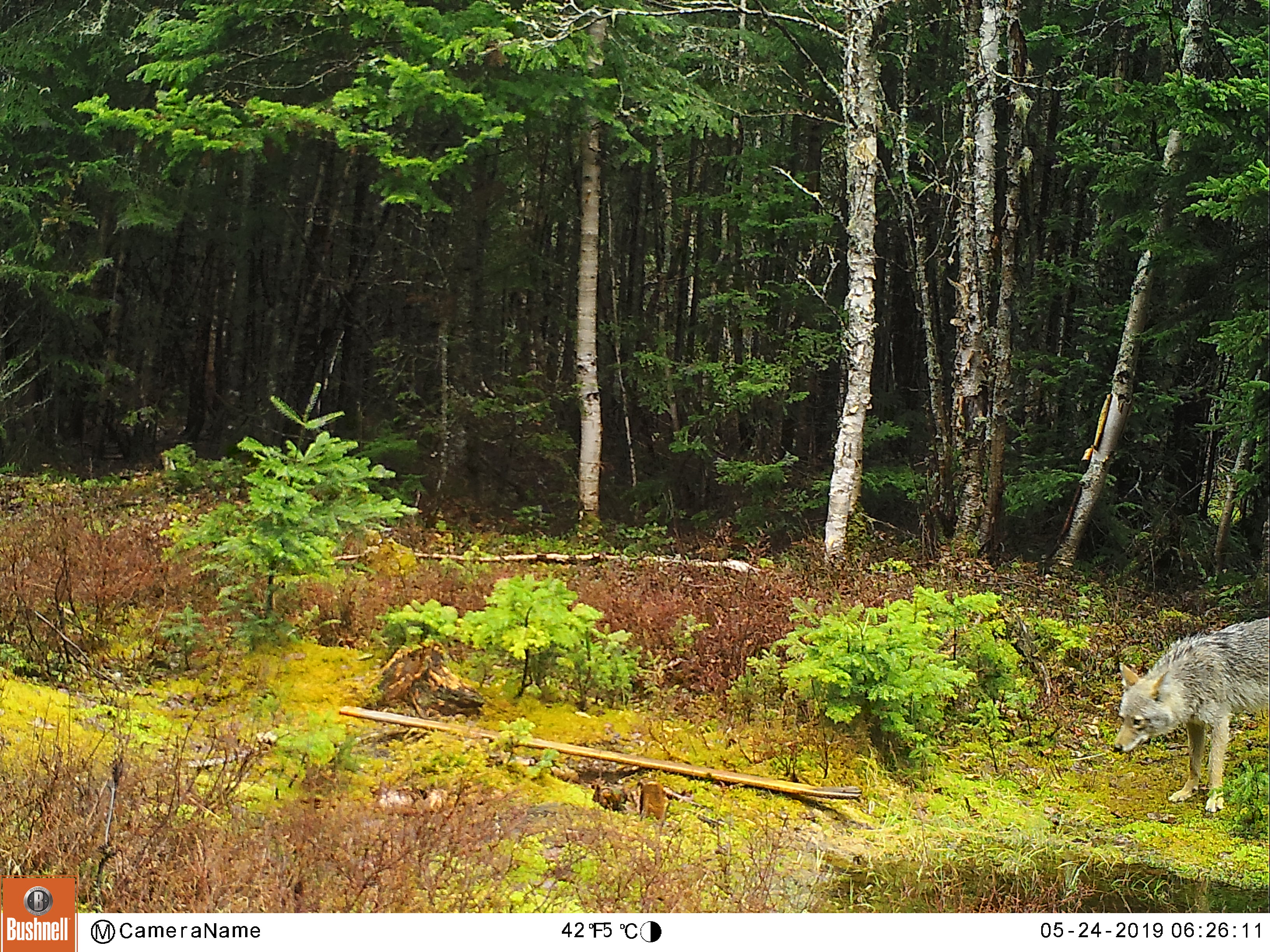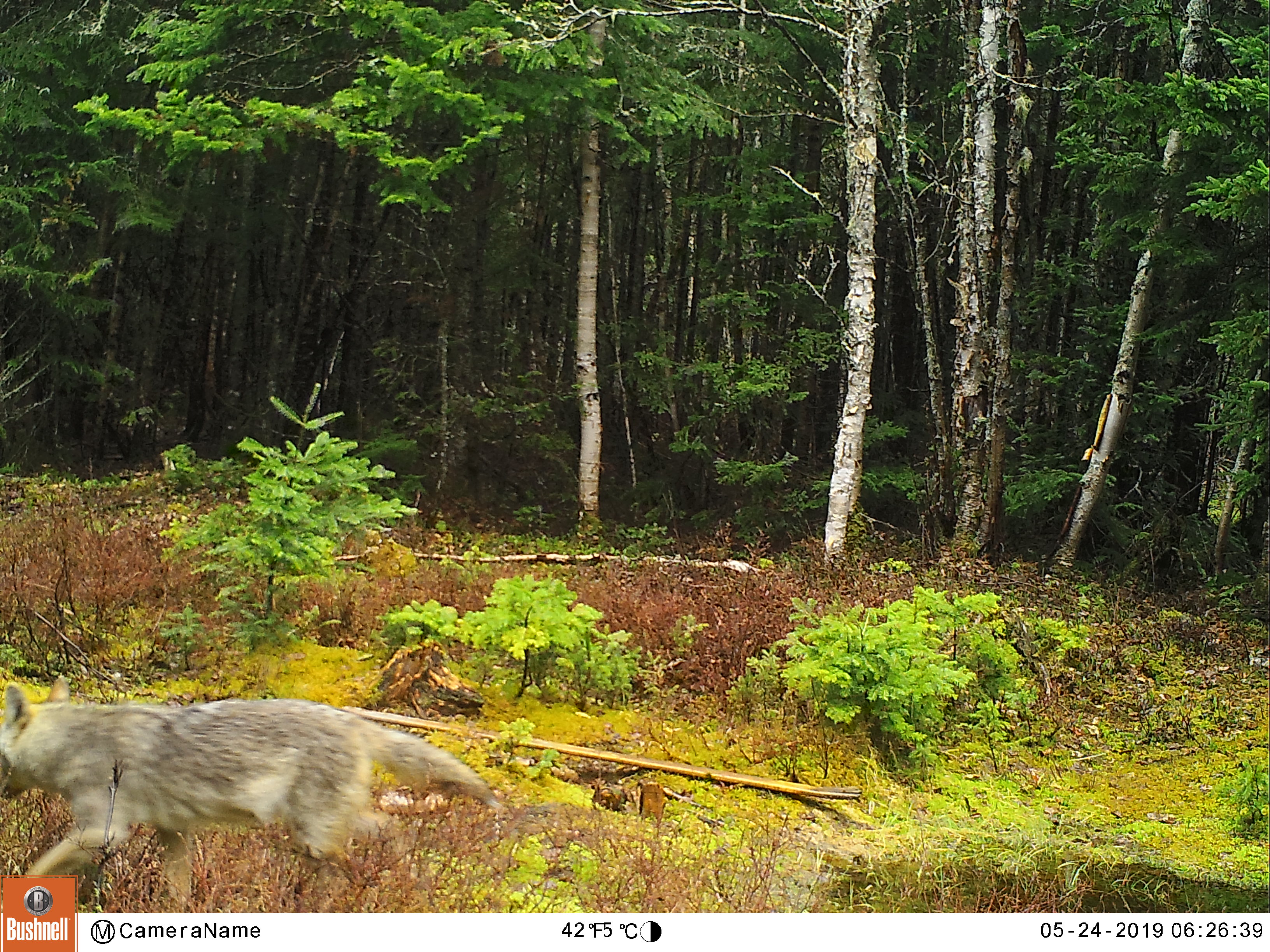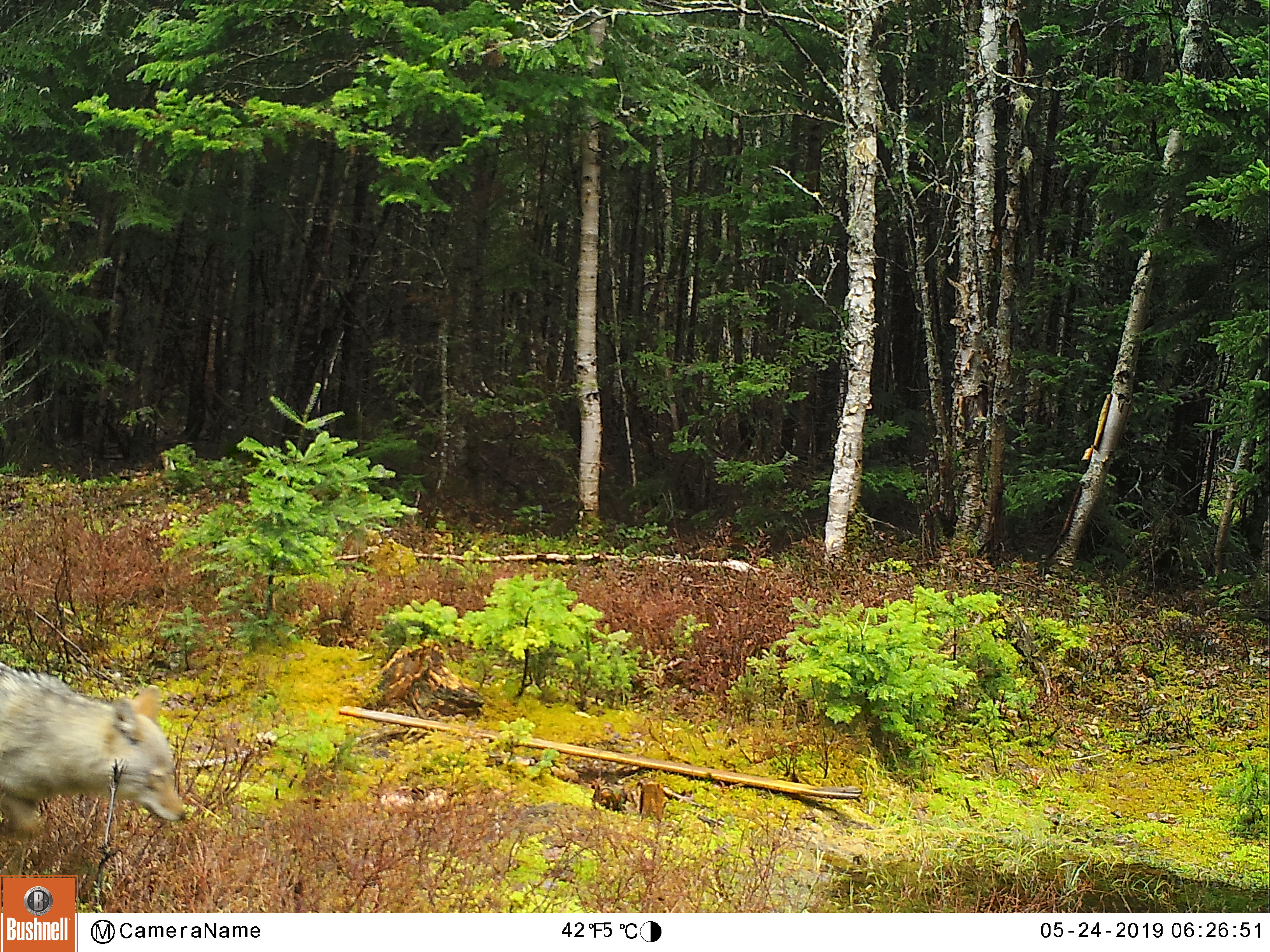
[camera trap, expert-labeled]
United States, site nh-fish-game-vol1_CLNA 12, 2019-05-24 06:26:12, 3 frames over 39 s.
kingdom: Animalia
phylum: Chordata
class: Mammalia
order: Carnivora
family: Canidae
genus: Canis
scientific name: Canis latrans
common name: coyote